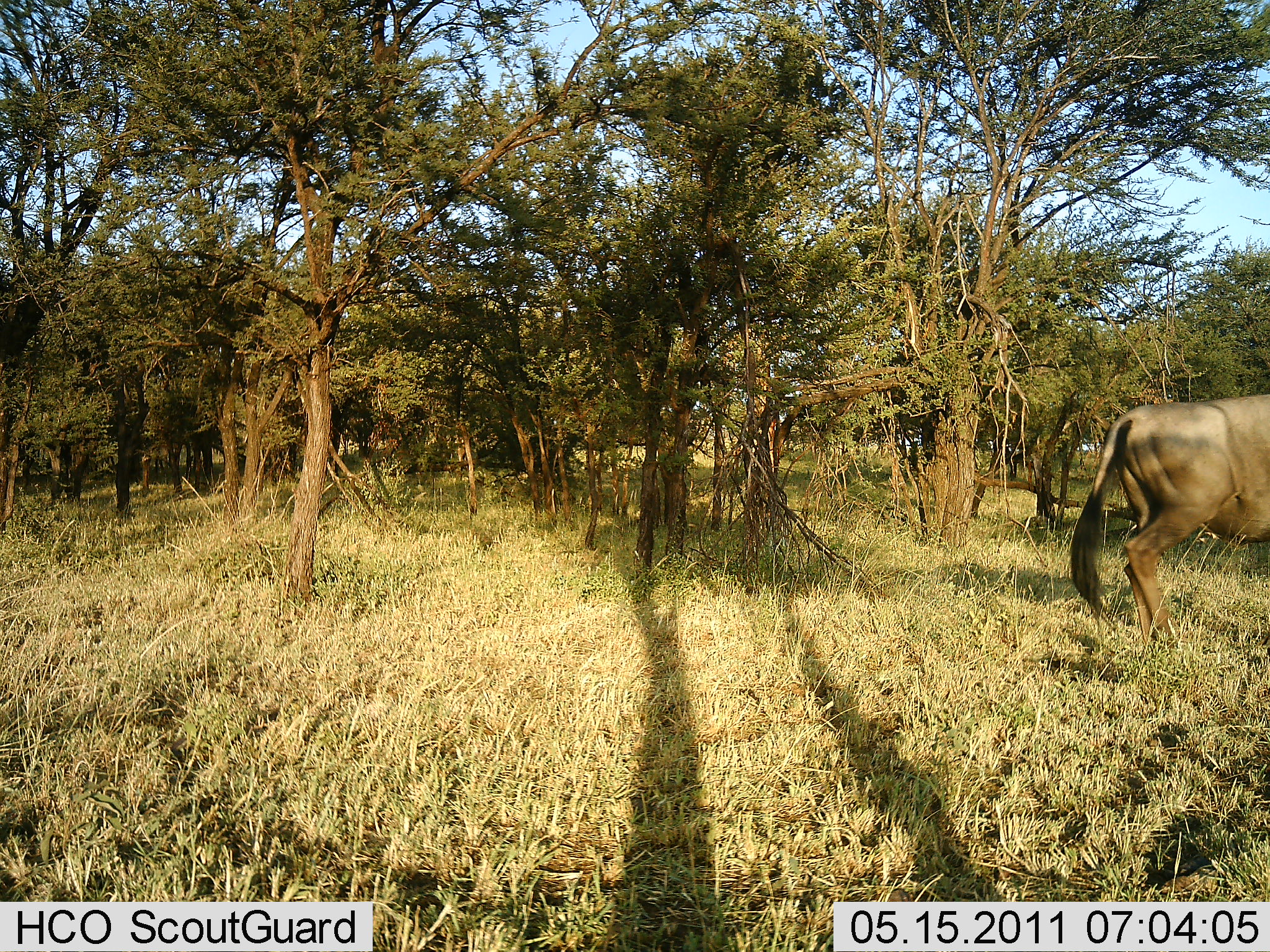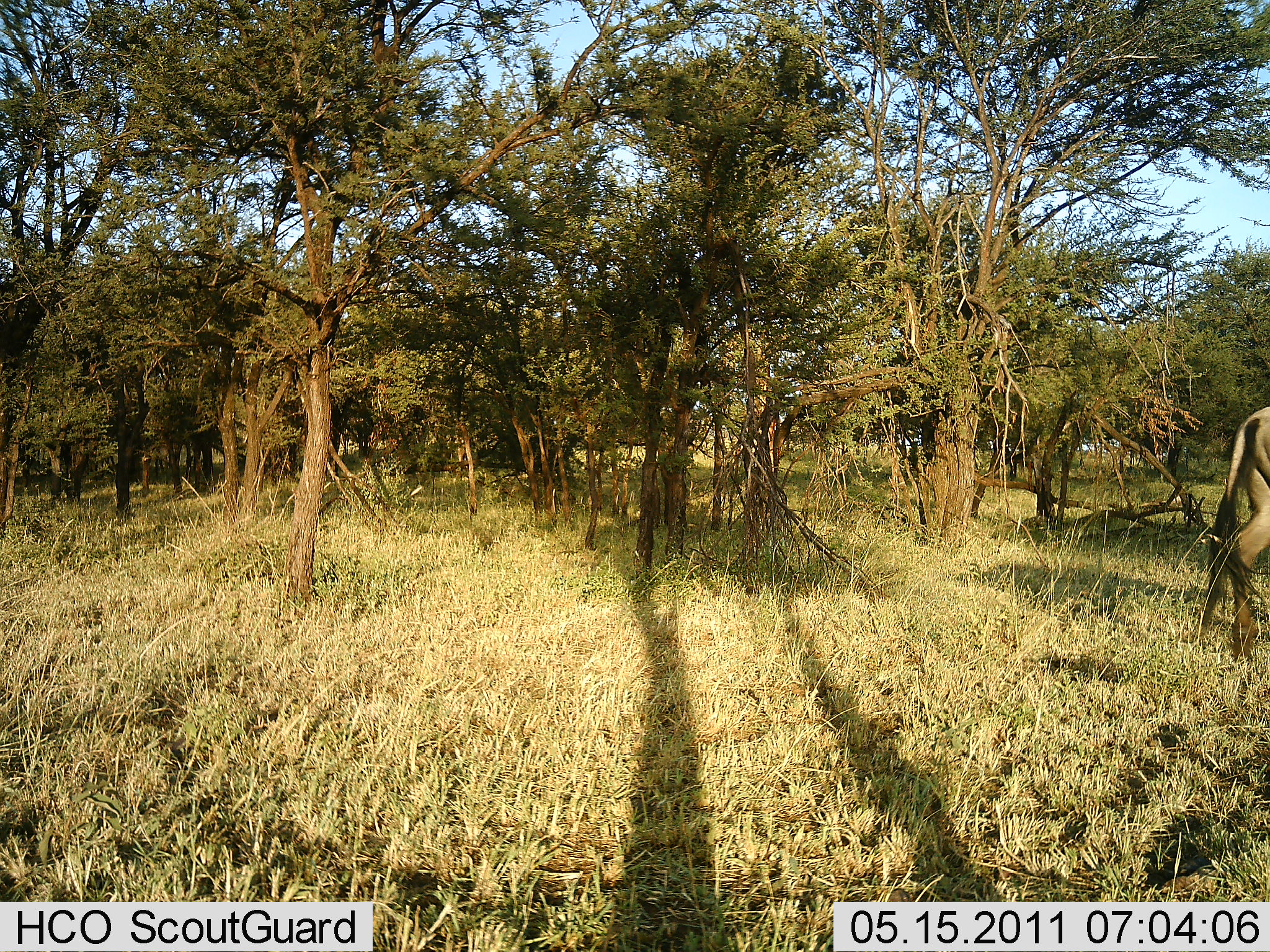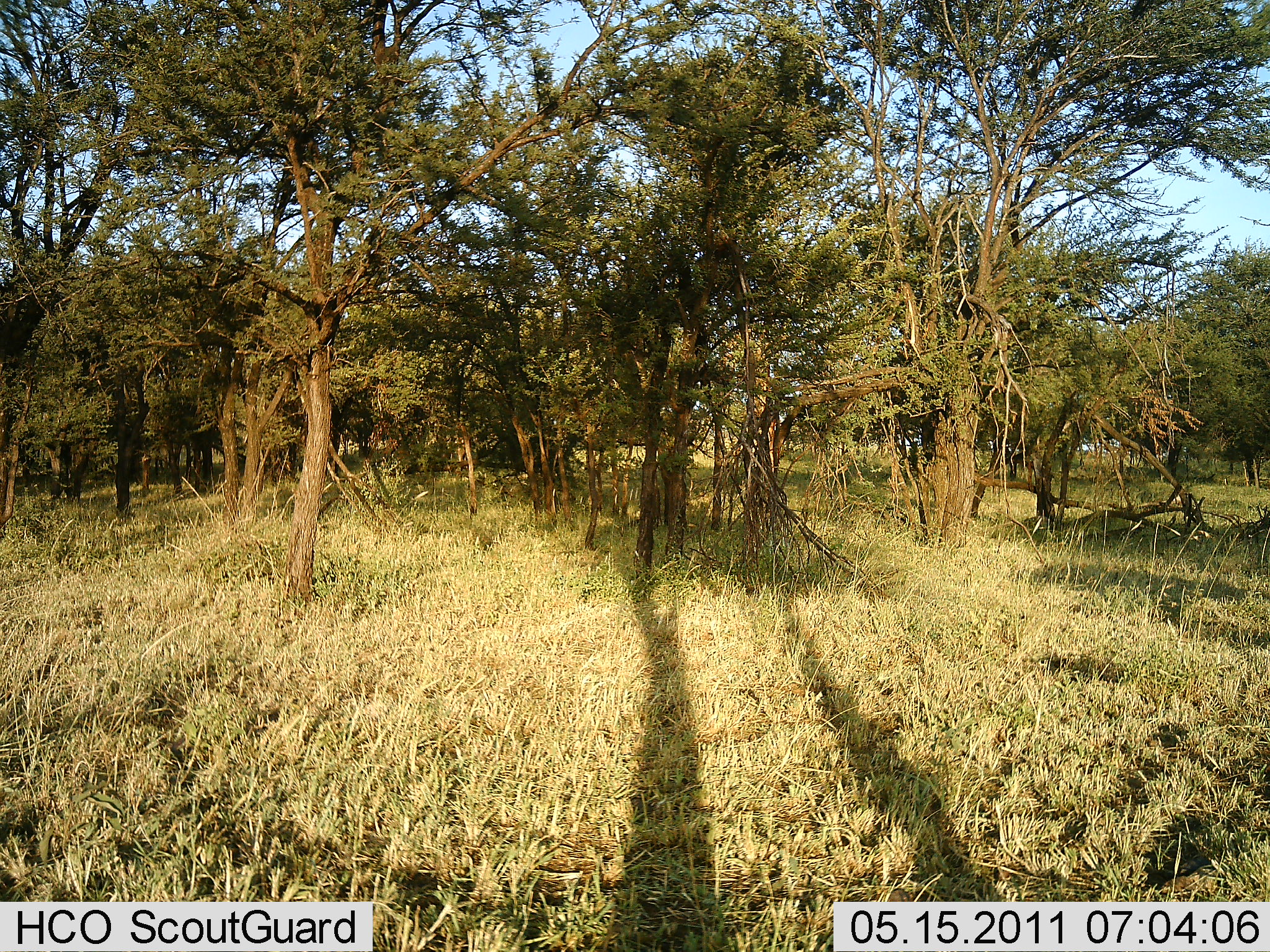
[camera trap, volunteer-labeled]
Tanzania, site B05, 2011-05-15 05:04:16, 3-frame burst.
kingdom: Animalia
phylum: Chordata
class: Mammalia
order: Artiodactyla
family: Bovidae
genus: Connochaetes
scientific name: Connochaetes taurinus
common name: blue wildebeest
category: wildebeest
Wildebeest (blue wildebeest) (Connochaetes taurinus), count 1. Behavior (volunteer vote fractions): standing 0%, resting 0%, moving 100%, interacting 0%. Young present (vote fraction): 0%. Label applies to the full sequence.